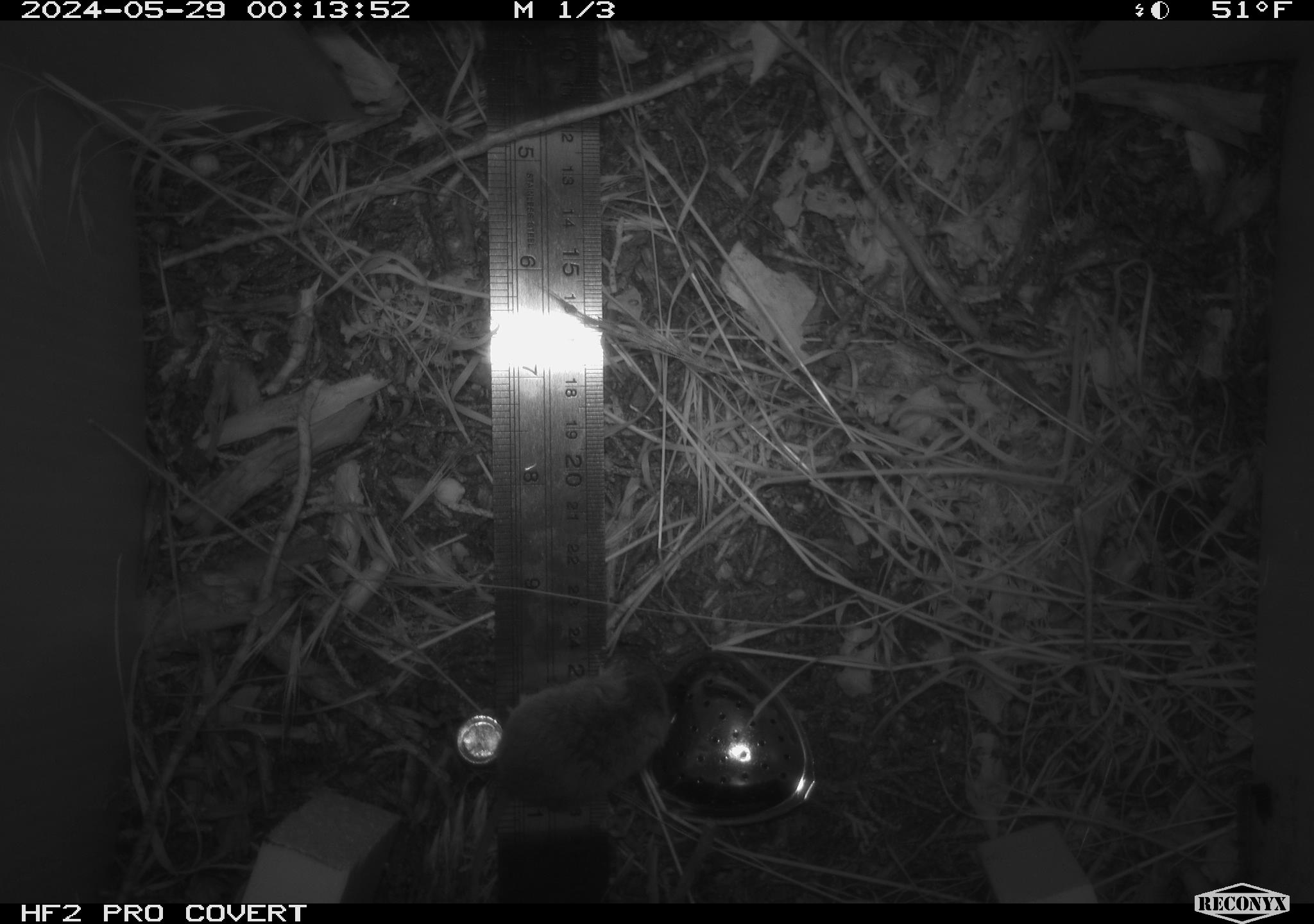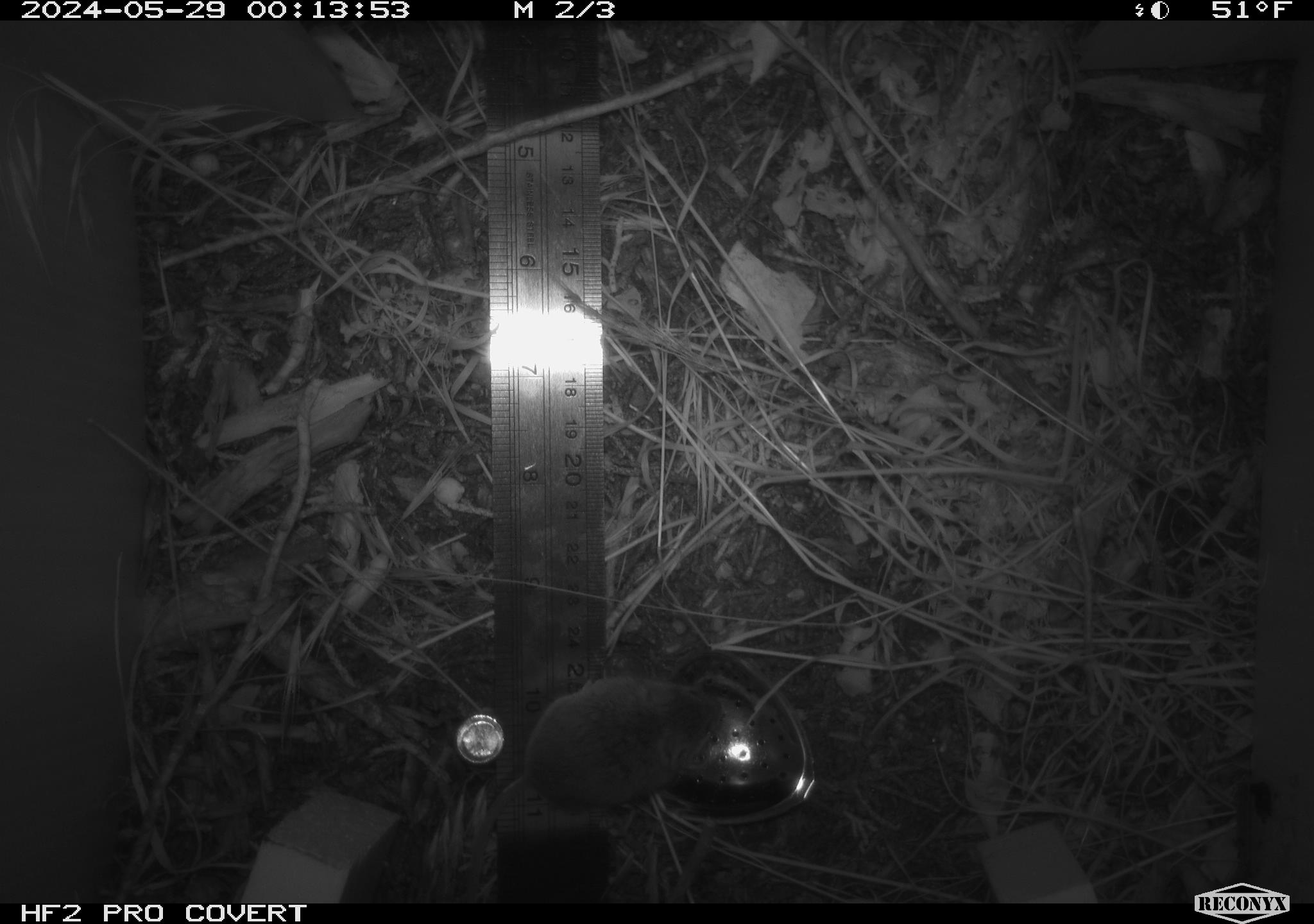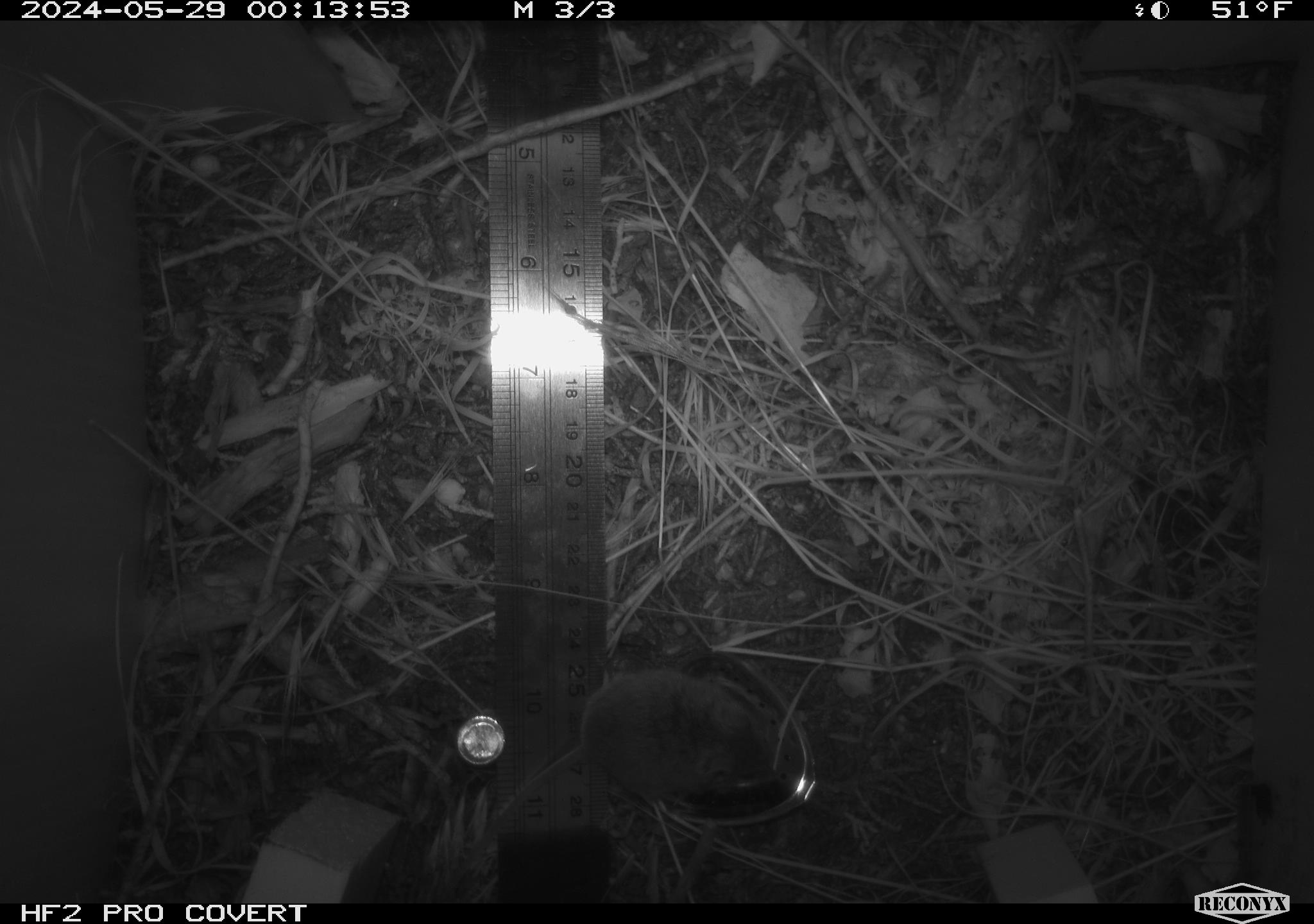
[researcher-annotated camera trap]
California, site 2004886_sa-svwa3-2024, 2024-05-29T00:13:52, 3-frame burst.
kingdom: Animalia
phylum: Chordata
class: Mammalia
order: Rodentia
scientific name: Rodentia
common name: mouse species